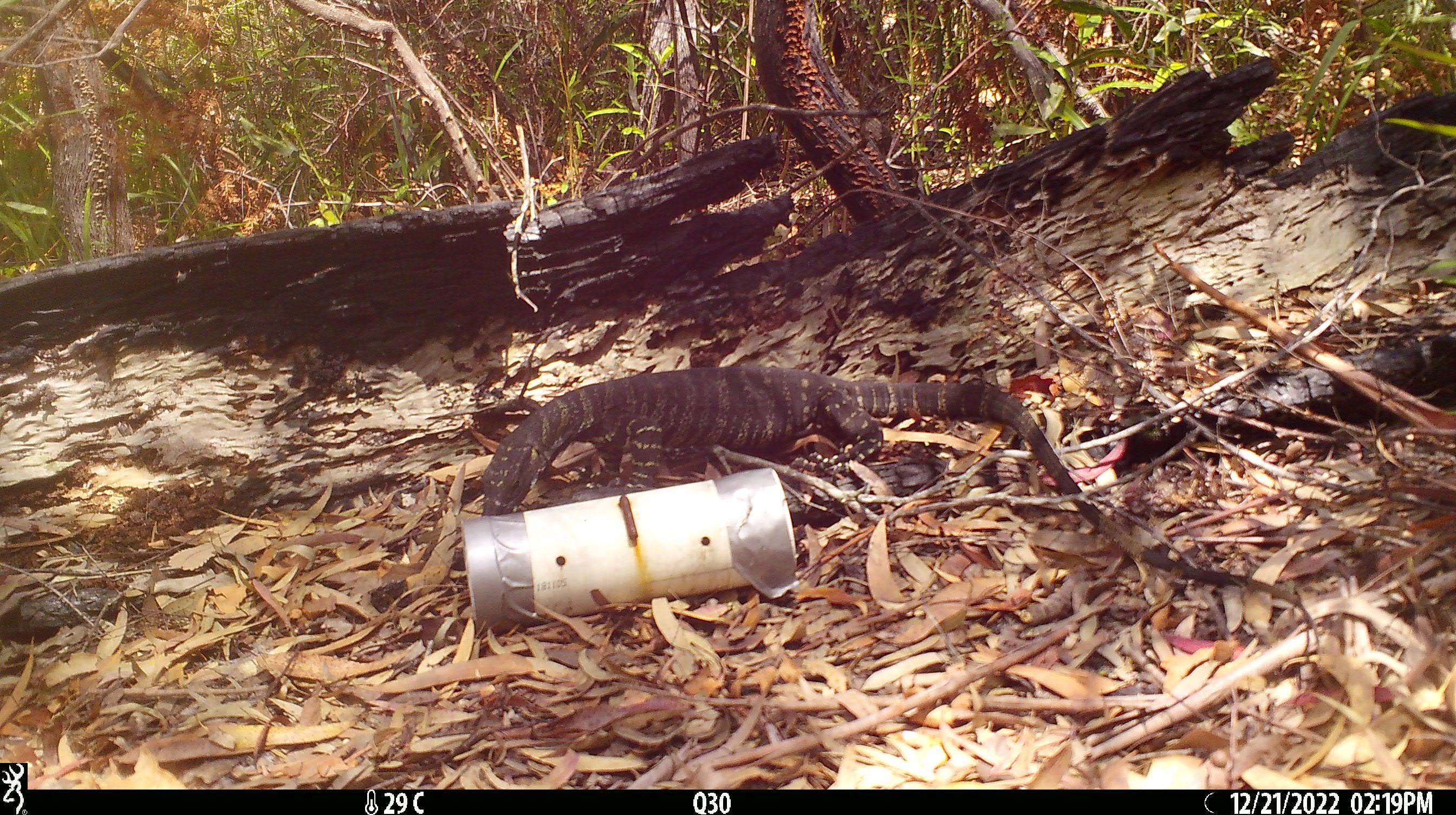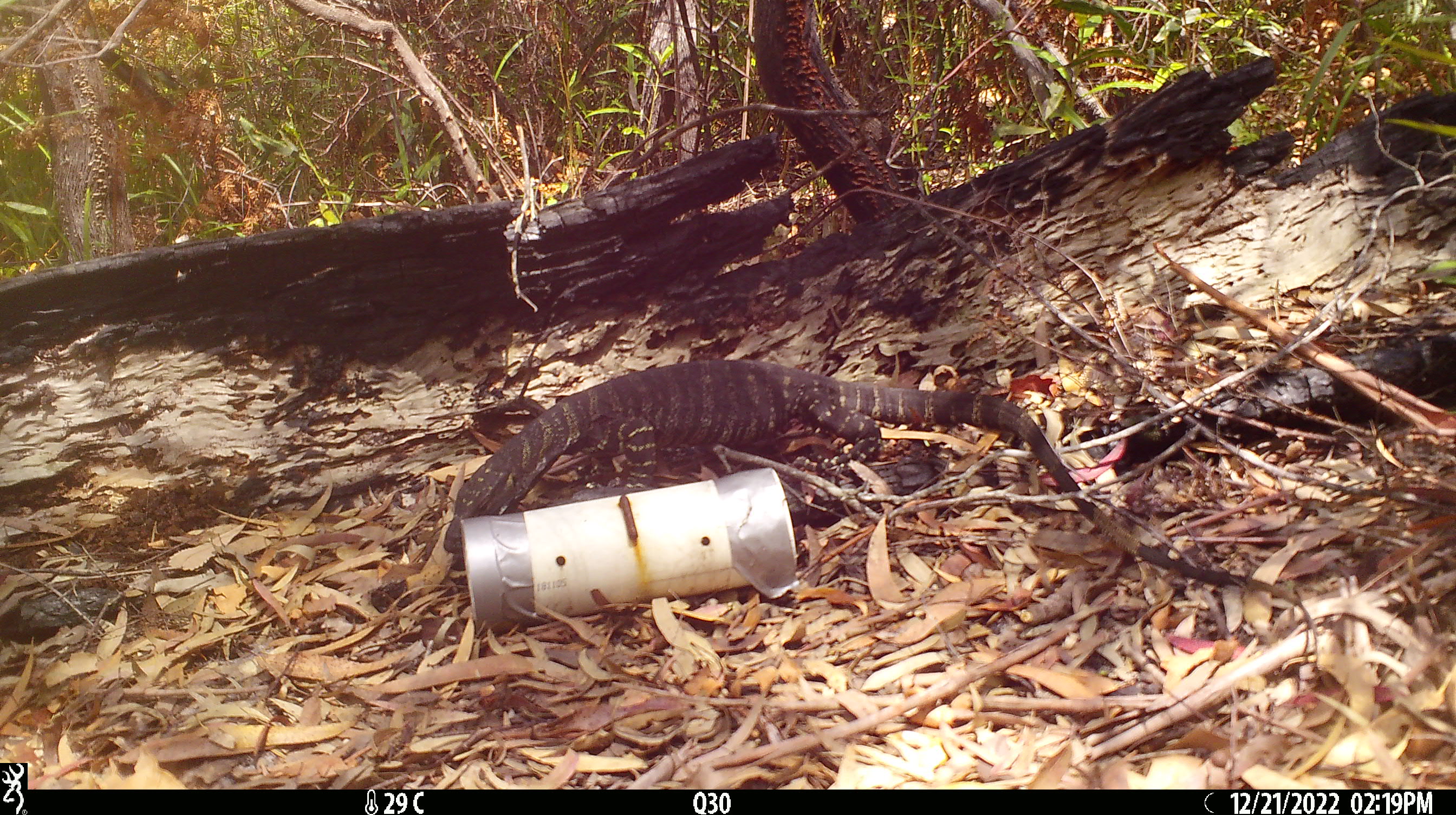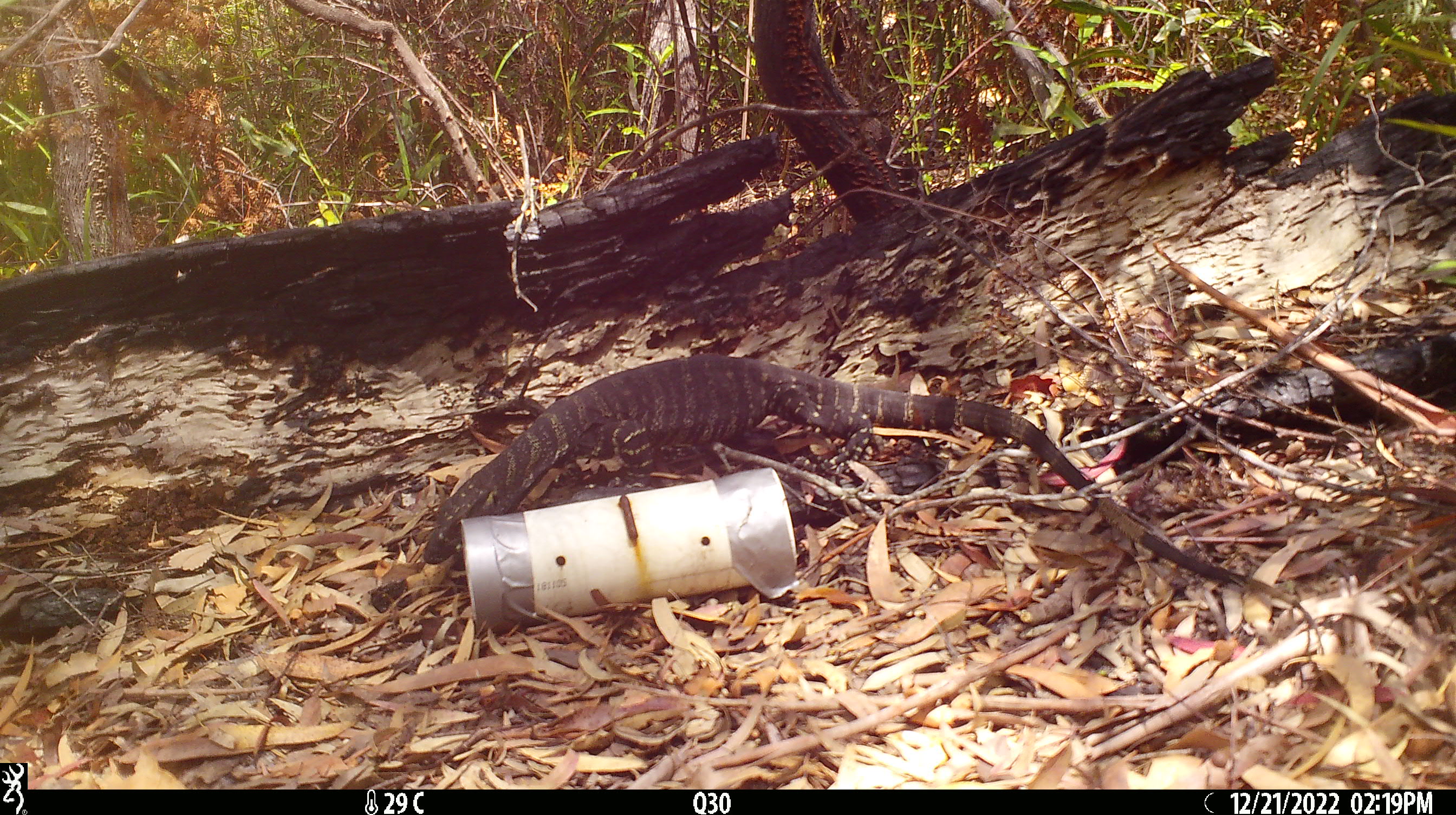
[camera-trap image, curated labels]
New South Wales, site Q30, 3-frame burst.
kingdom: Animalia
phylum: Chordata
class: Reptilia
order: Squamata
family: Varanidae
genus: Varanus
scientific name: Varanus varius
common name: lace monitor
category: goanna